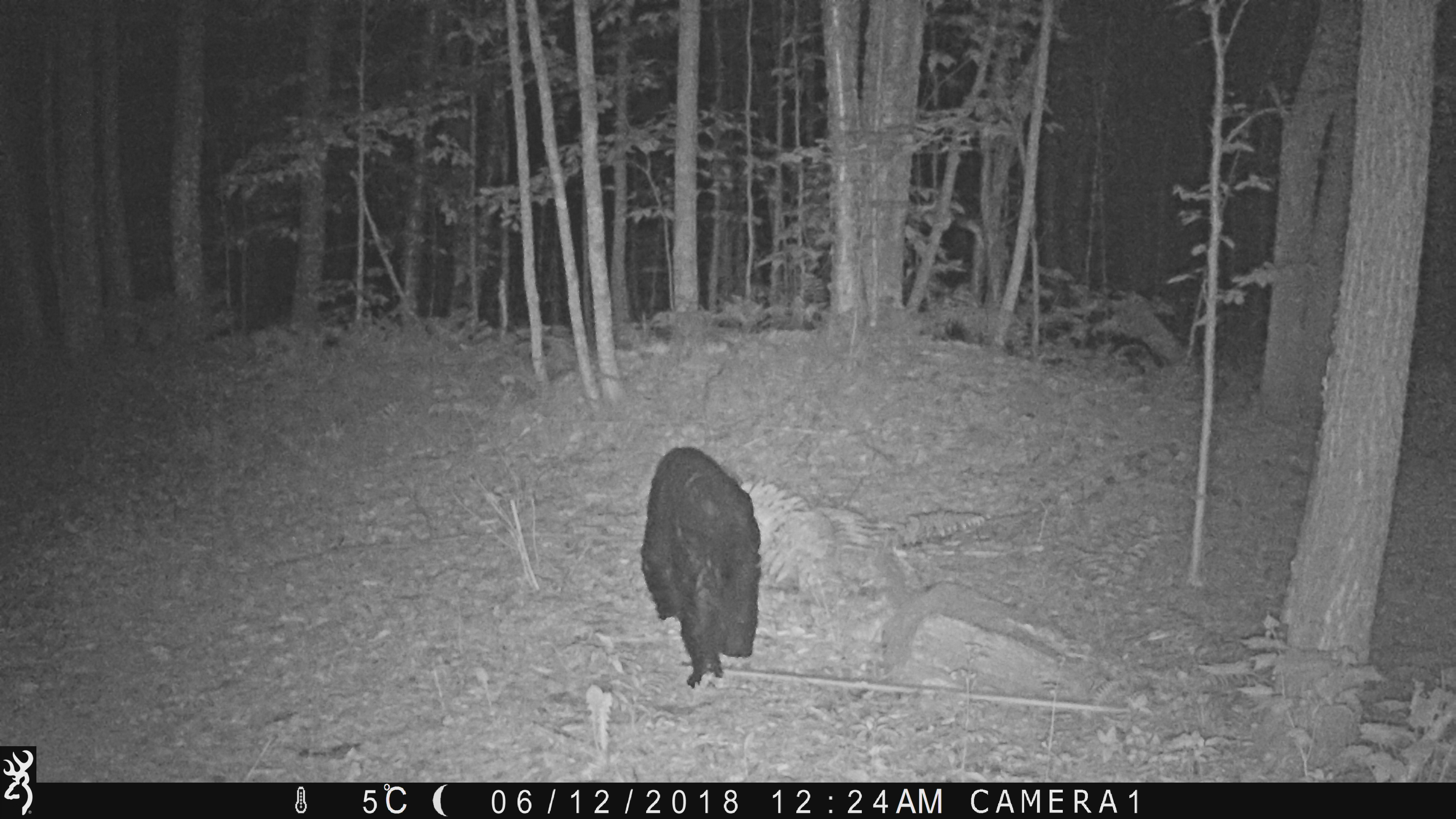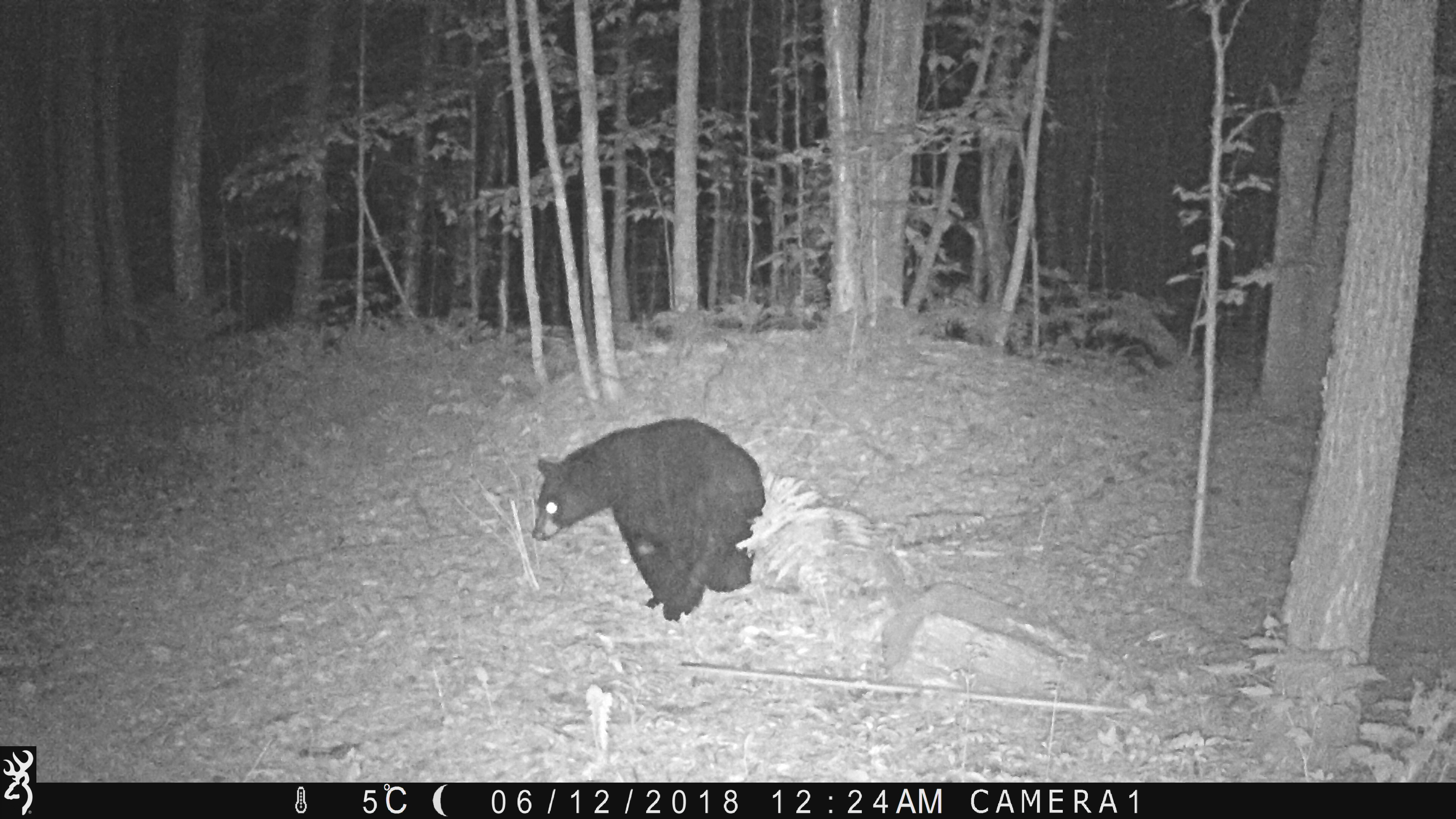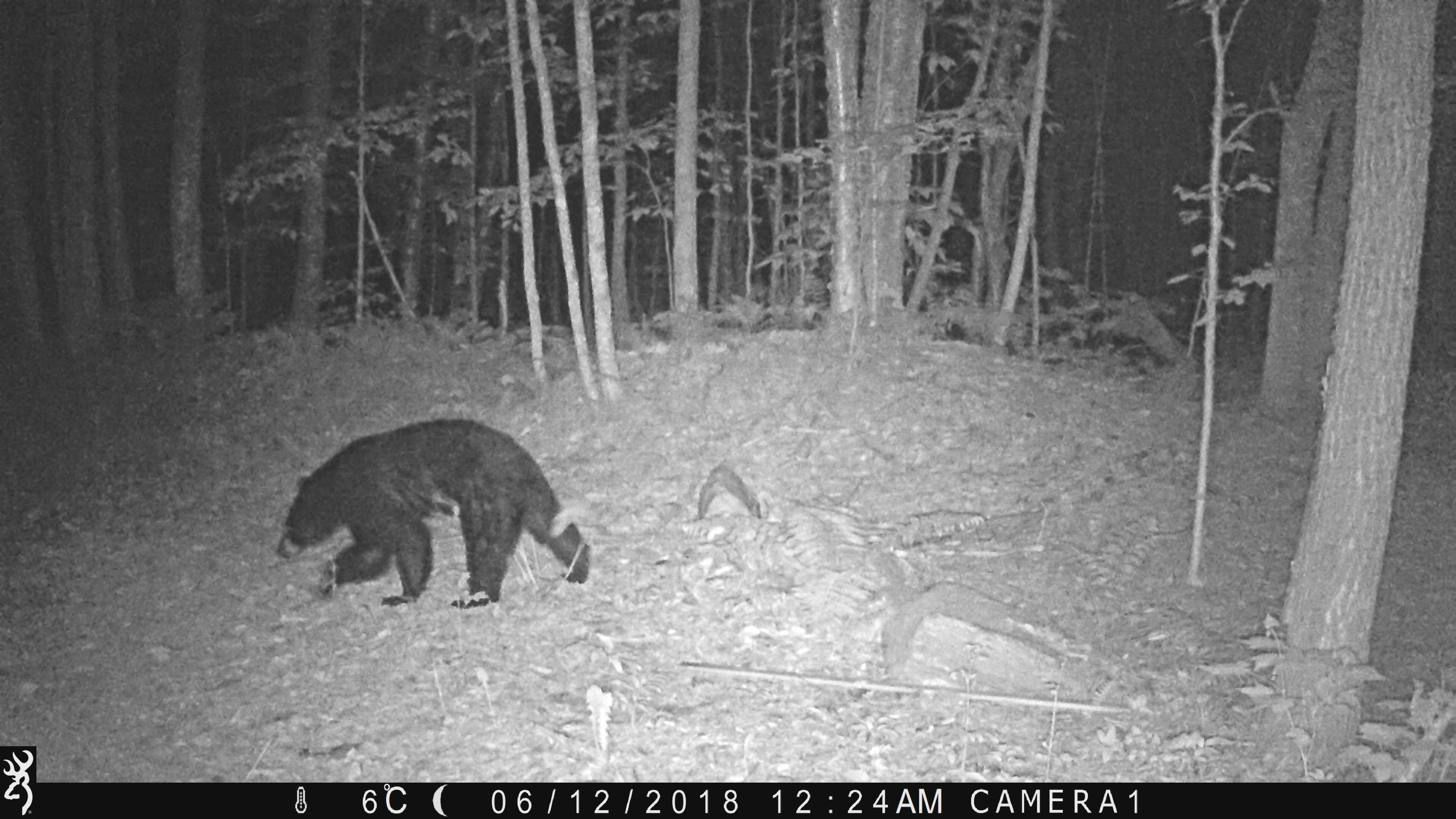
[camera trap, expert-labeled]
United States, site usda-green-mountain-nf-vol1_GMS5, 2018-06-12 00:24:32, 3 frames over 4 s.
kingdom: Animalia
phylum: Chordata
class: Mammalia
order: Carnivora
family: Ursidae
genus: Ursus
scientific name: Ursus americanus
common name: black bear